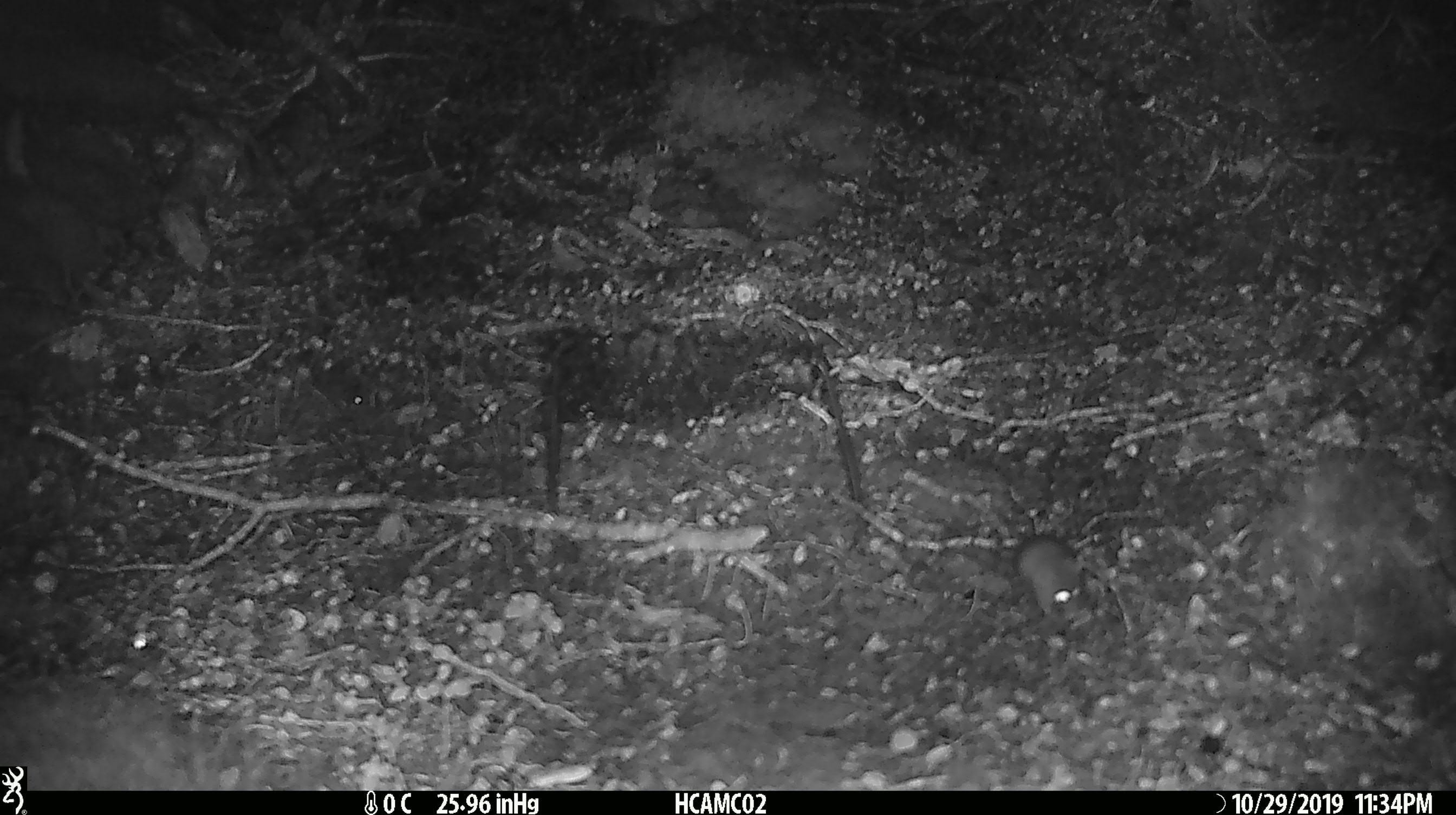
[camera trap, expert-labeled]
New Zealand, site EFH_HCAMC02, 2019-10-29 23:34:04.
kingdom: Animalia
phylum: Chordata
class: Mammalia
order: Rodentia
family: Muridae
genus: Mus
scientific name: Mus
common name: mouse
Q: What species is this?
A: Mouse (Mus).